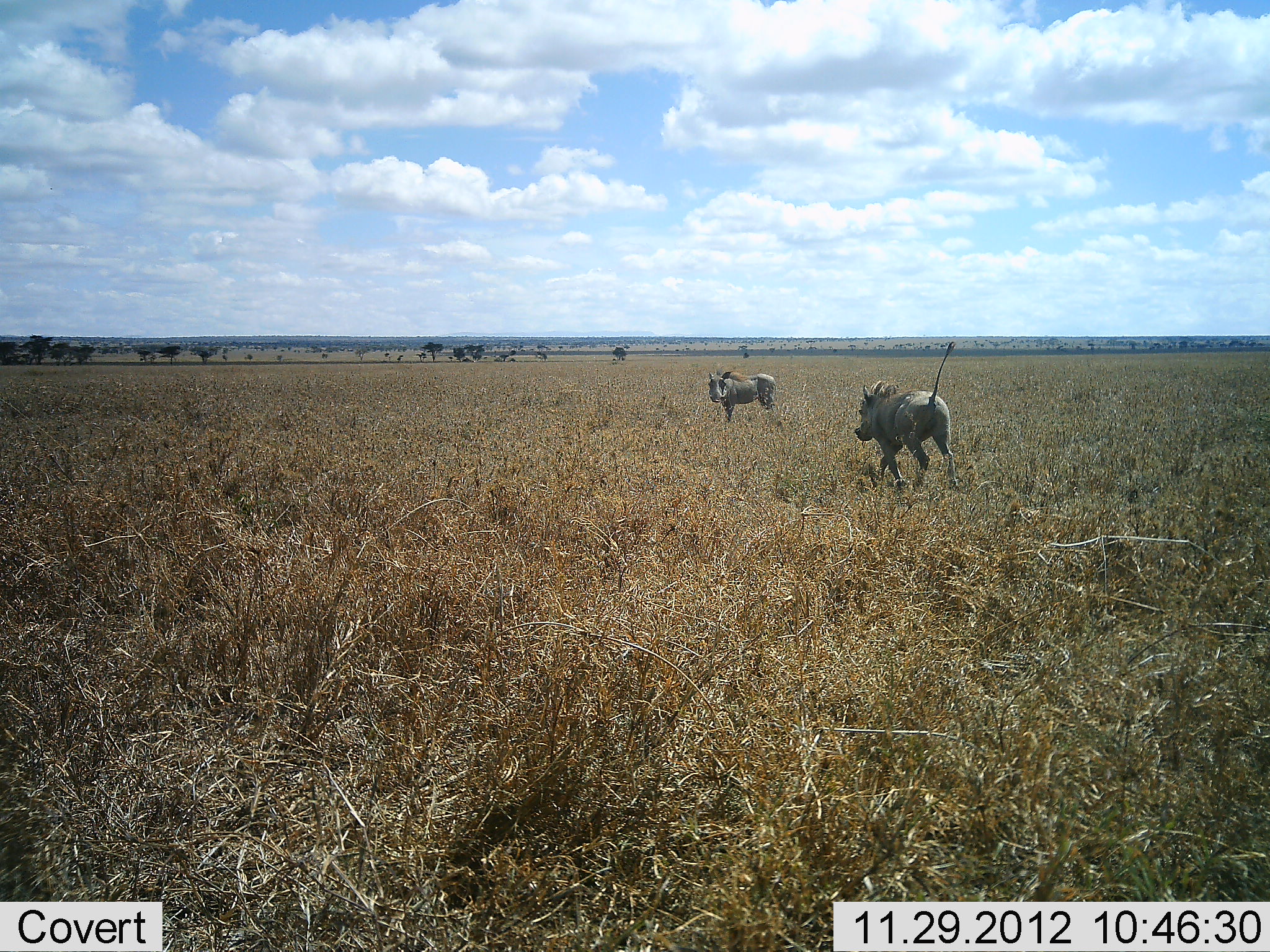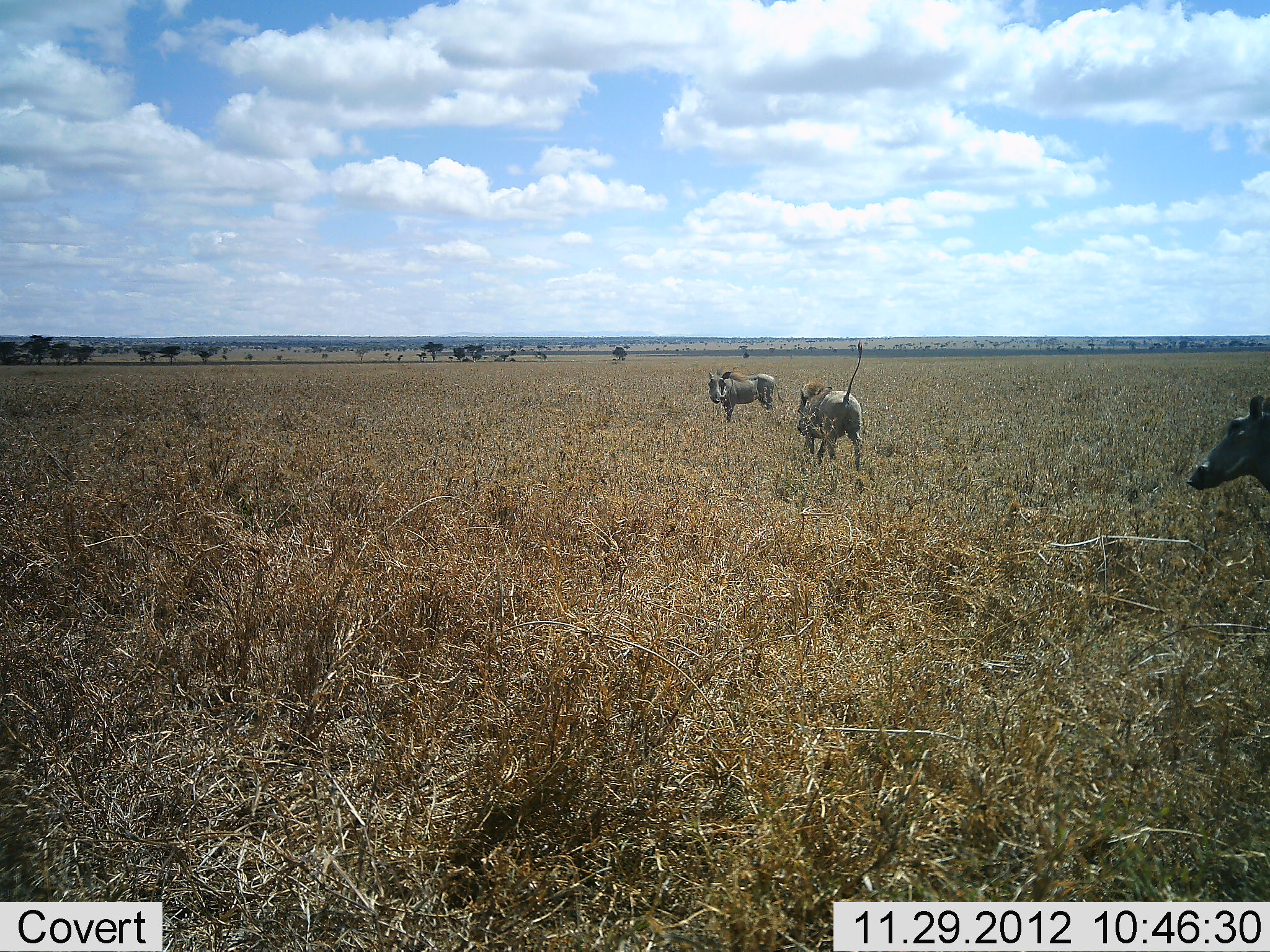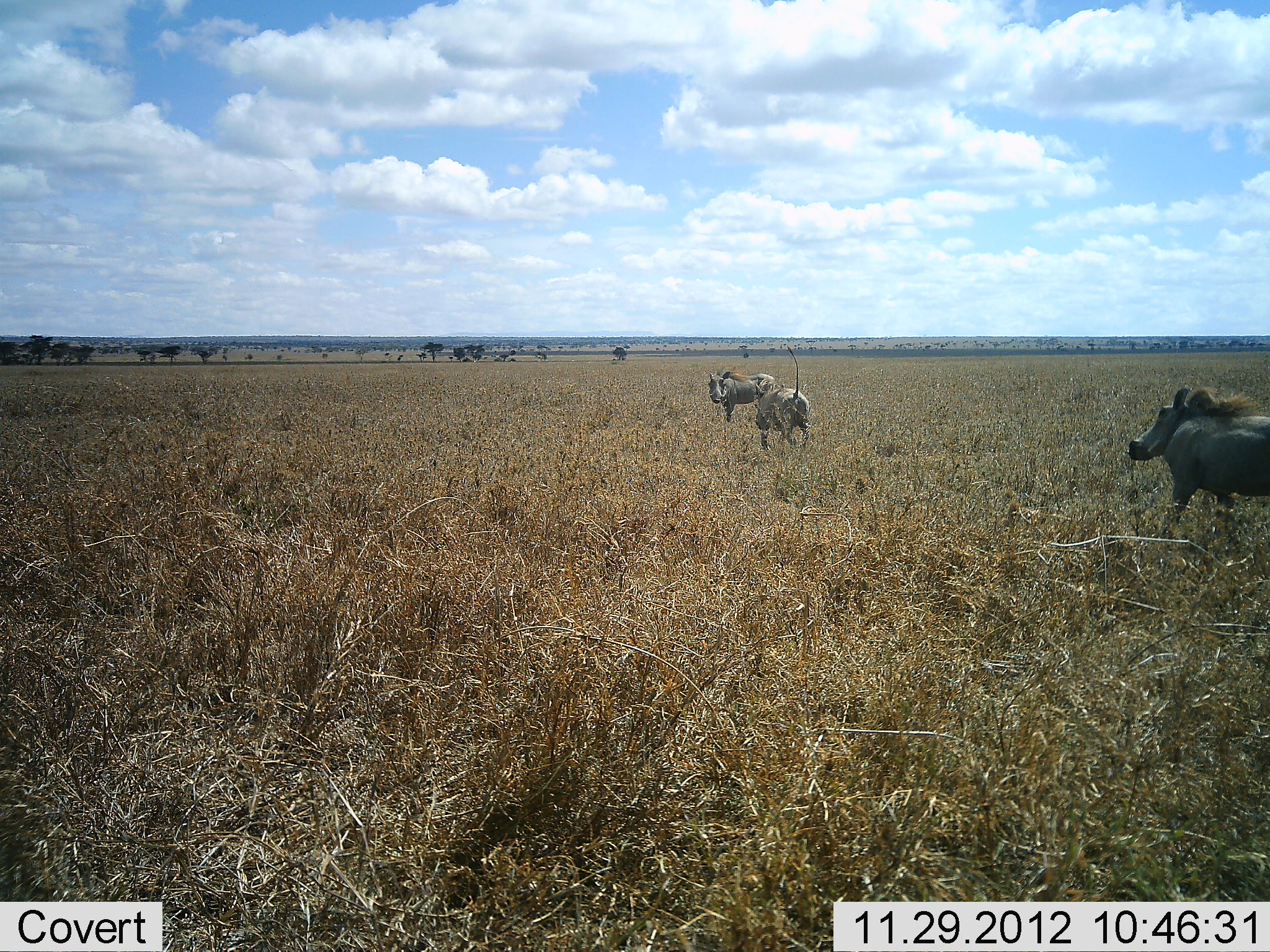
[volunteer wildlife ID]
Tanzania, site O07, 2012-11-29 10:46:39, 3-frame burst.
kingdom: Animalia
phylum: Chordata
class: Mammalia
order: Artiodactyla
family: Suidae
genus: Phacochoerus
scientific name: Phacochoerus africanus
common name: warthog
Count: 3.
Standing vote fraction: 80%.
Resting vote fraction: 0%.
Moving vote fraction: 100%.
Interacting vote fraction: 0%.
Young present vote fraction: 0%.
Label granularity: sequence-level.